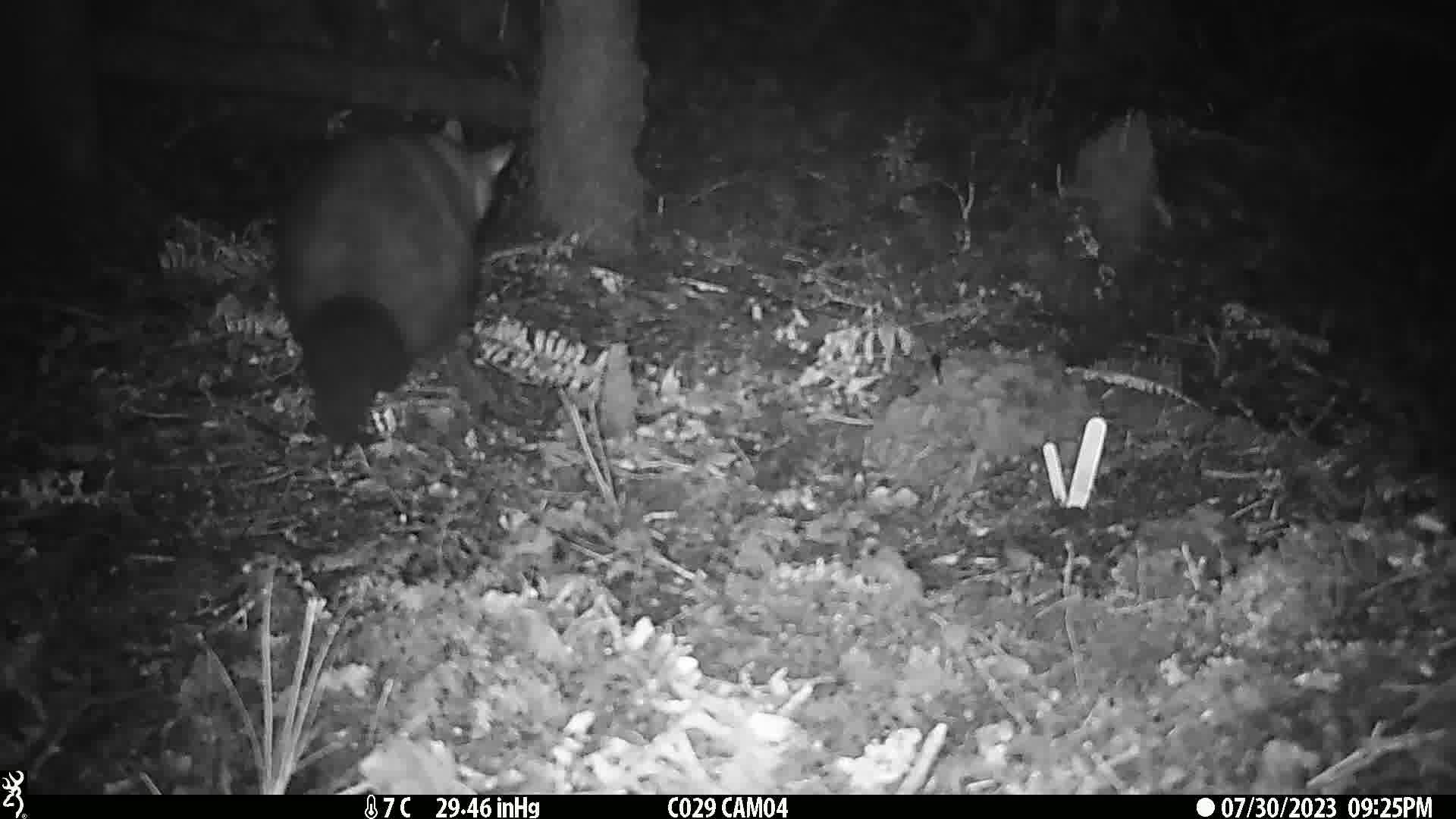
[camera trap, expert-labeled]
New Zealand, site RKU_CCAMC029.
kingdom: Animalia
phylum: Chordata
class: Mammalia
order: Diprotodontia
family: Phalangeridae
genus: Trichosurus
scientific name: Trichosurus vulpecula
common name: common brushtail possum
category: possum